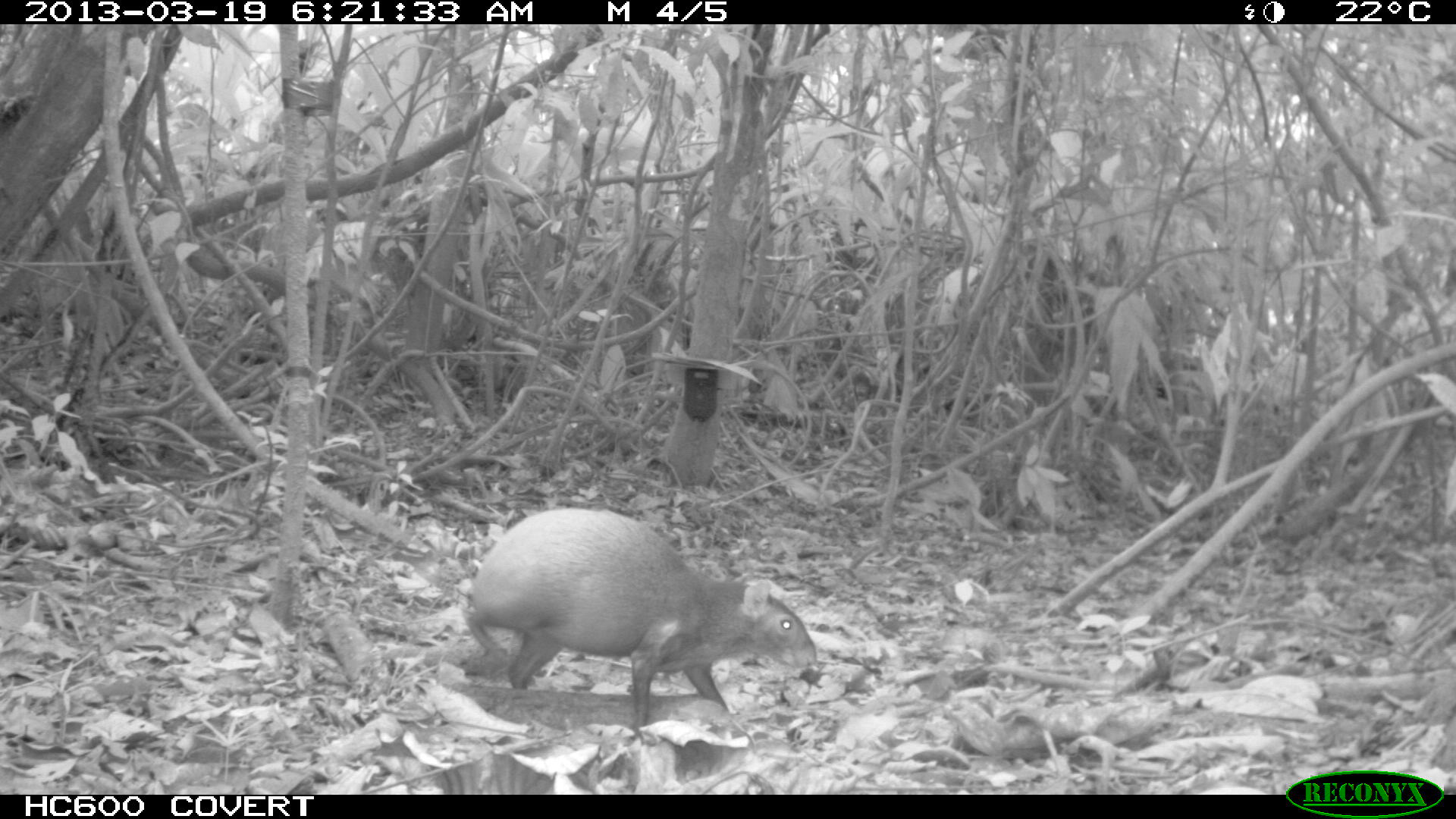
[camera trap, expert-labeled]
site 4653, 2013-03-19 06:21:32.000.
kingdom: Animalia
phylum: Chordata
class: Mammalia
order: Rodentia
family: Dasyproctidae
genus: Dasyprocta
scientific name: Dasyprocta leporina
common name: red-rumped agouti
Dasyprocta leporina (red-rumped agouti), count 1, age adult.